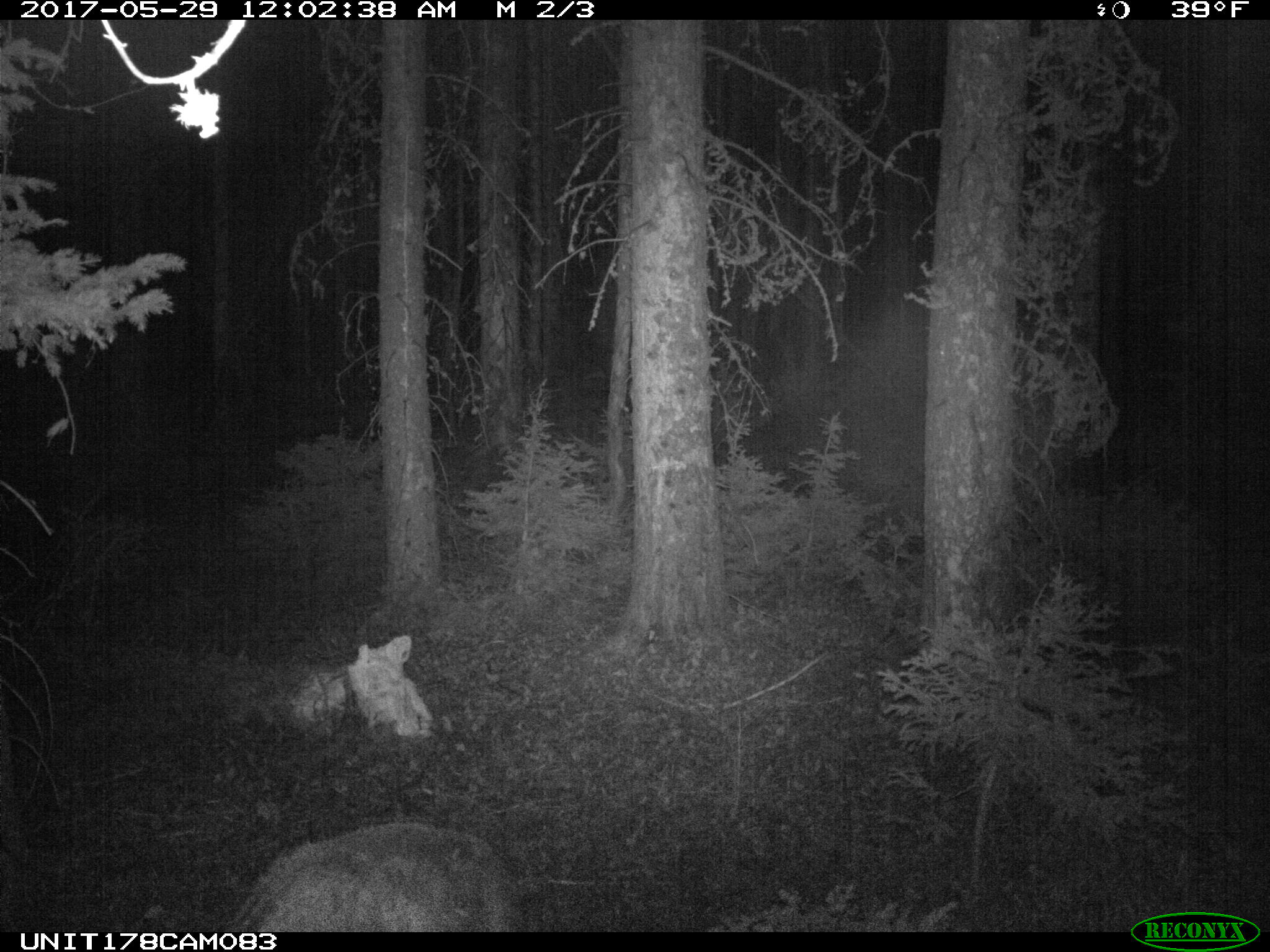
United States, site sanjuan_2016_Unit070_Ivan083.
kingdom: Animalia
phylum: Chordata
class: Mammalia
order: Artiodactyla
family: Cervidae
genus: Odocoileus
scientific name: Odocoileus hemionus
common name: mule deer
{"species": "Odocoileus hemionus (mule deer)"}